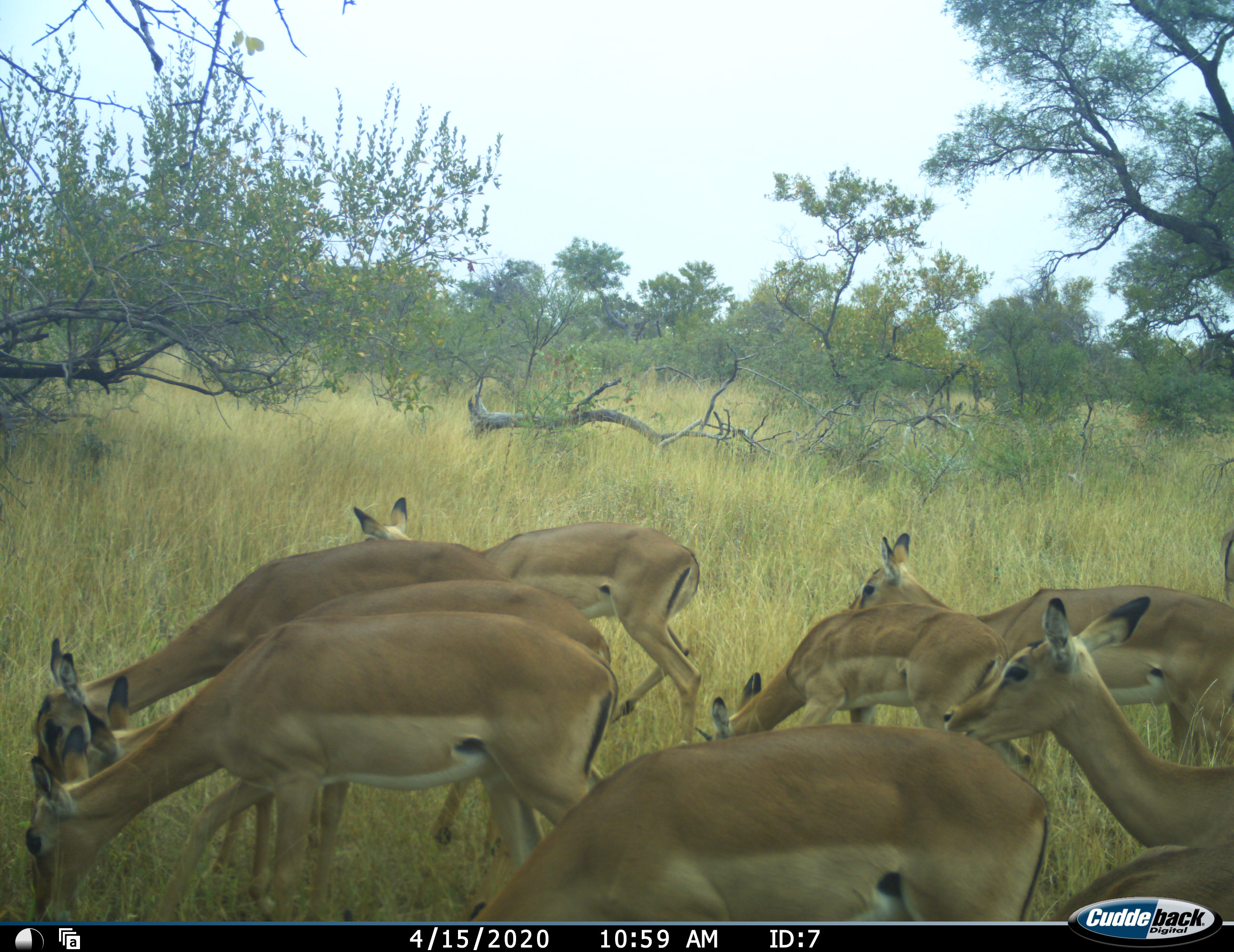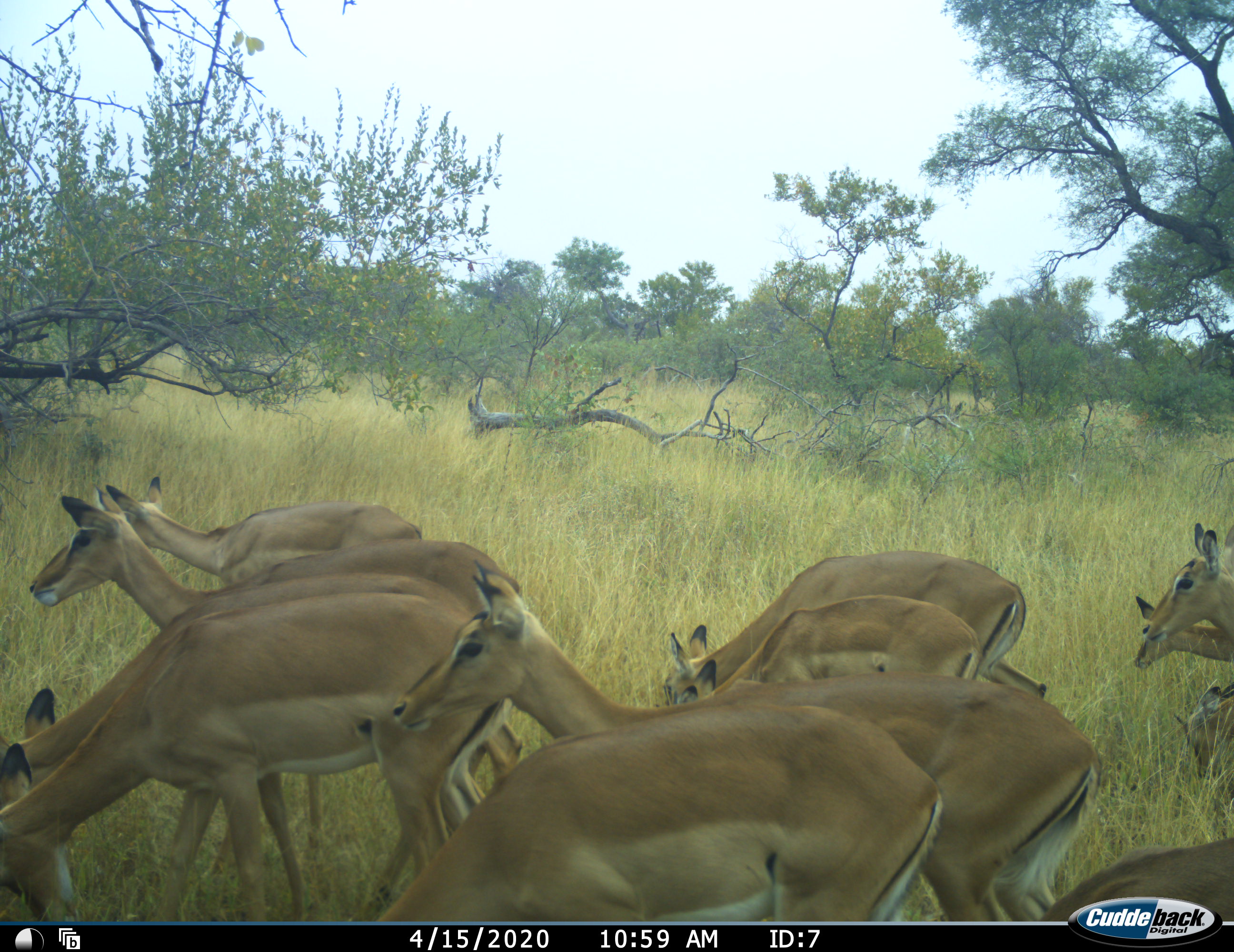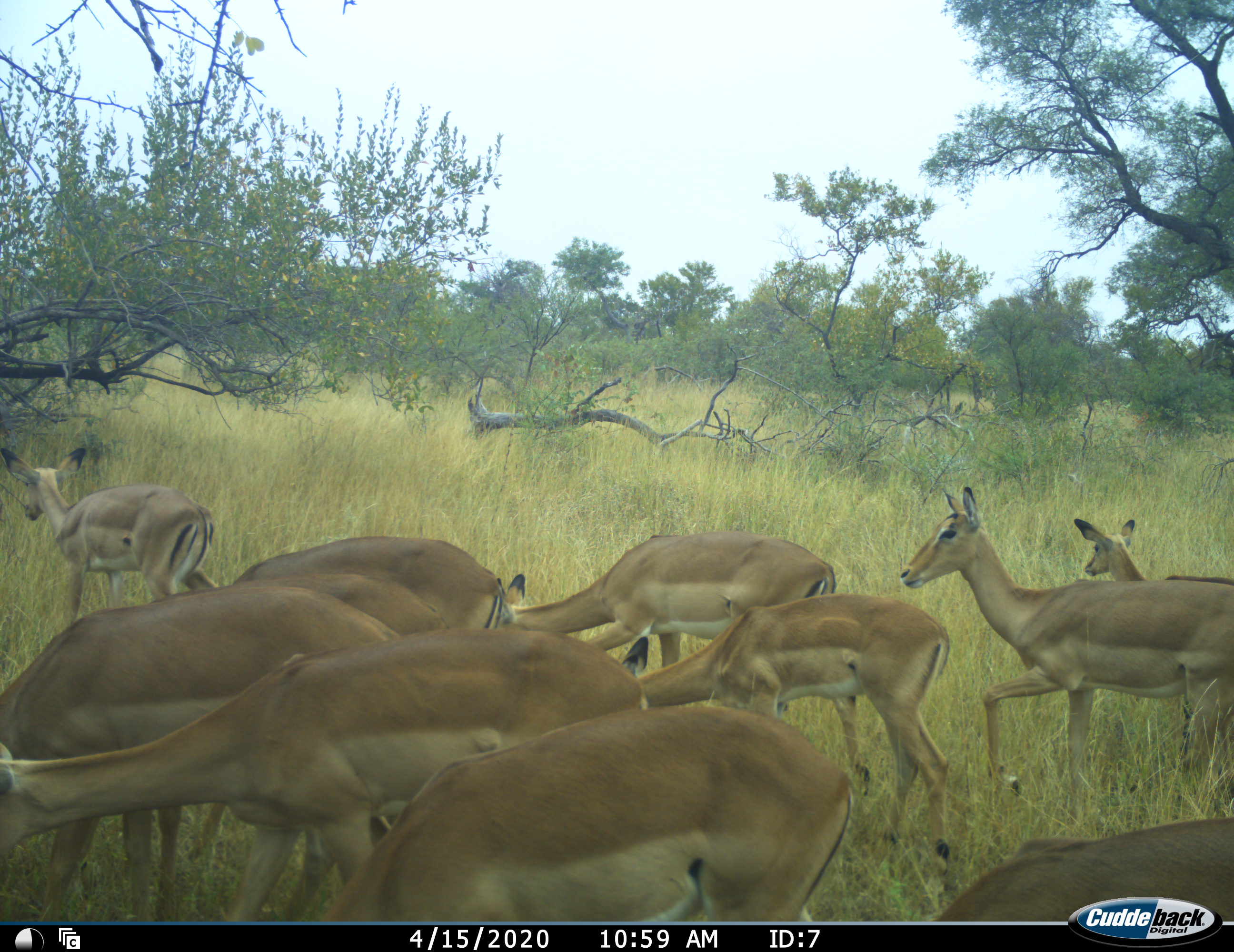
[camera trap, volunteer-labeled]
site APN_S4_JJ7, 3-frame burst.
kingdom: Animalia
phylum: Chordata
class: Mammalia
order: Artiodactyla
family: Bovidae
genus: Aepyceros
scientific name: Aepyceros melampus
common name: impala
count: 11-50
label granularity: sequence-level